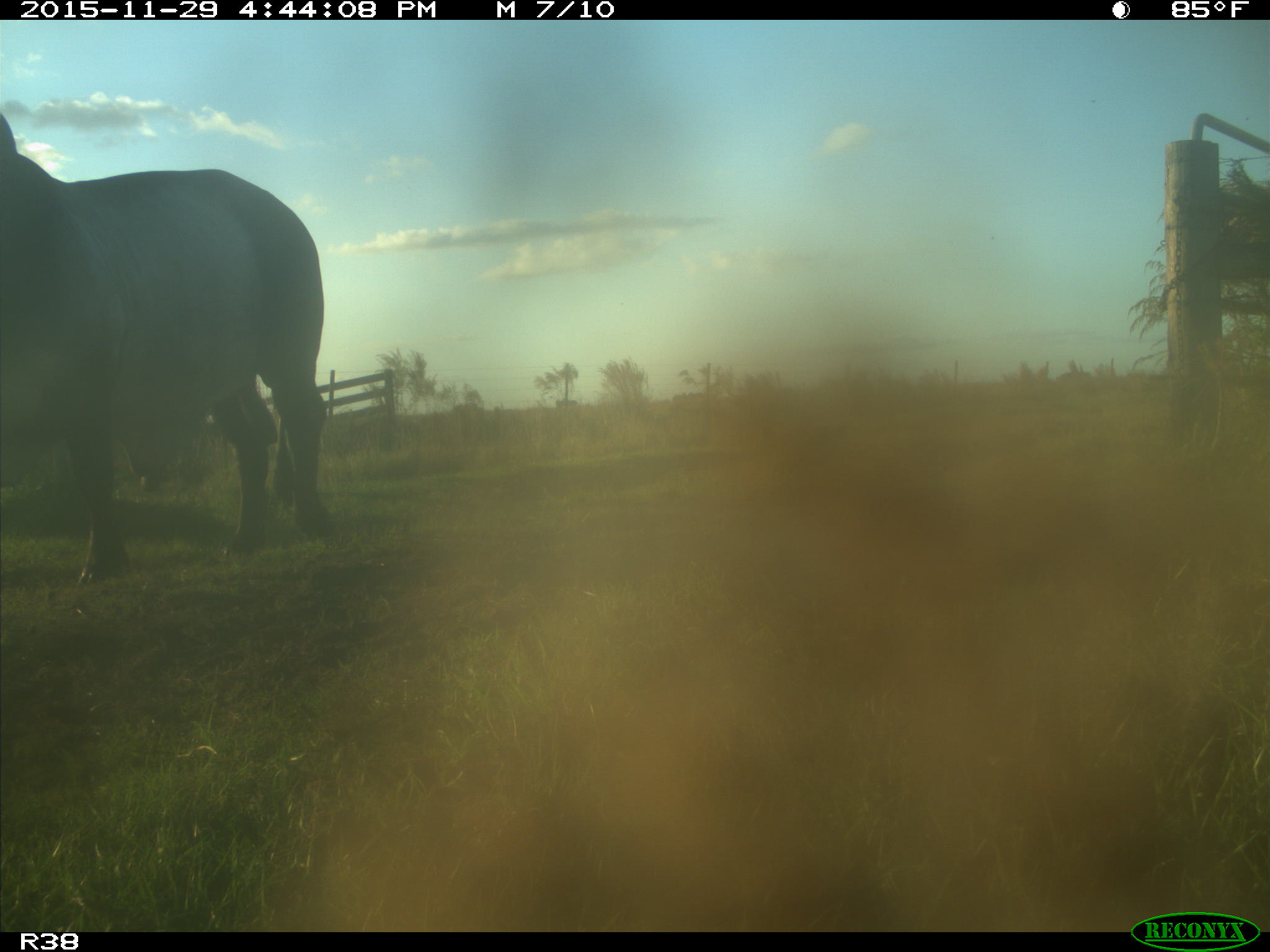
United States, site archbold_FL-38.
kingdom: Animalia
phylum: Chordata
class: Mammalia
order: Artiodactyla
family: Bovidae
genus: Bos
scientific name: Bos taurus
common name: domestic cow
Bos taurus (domestic cow).